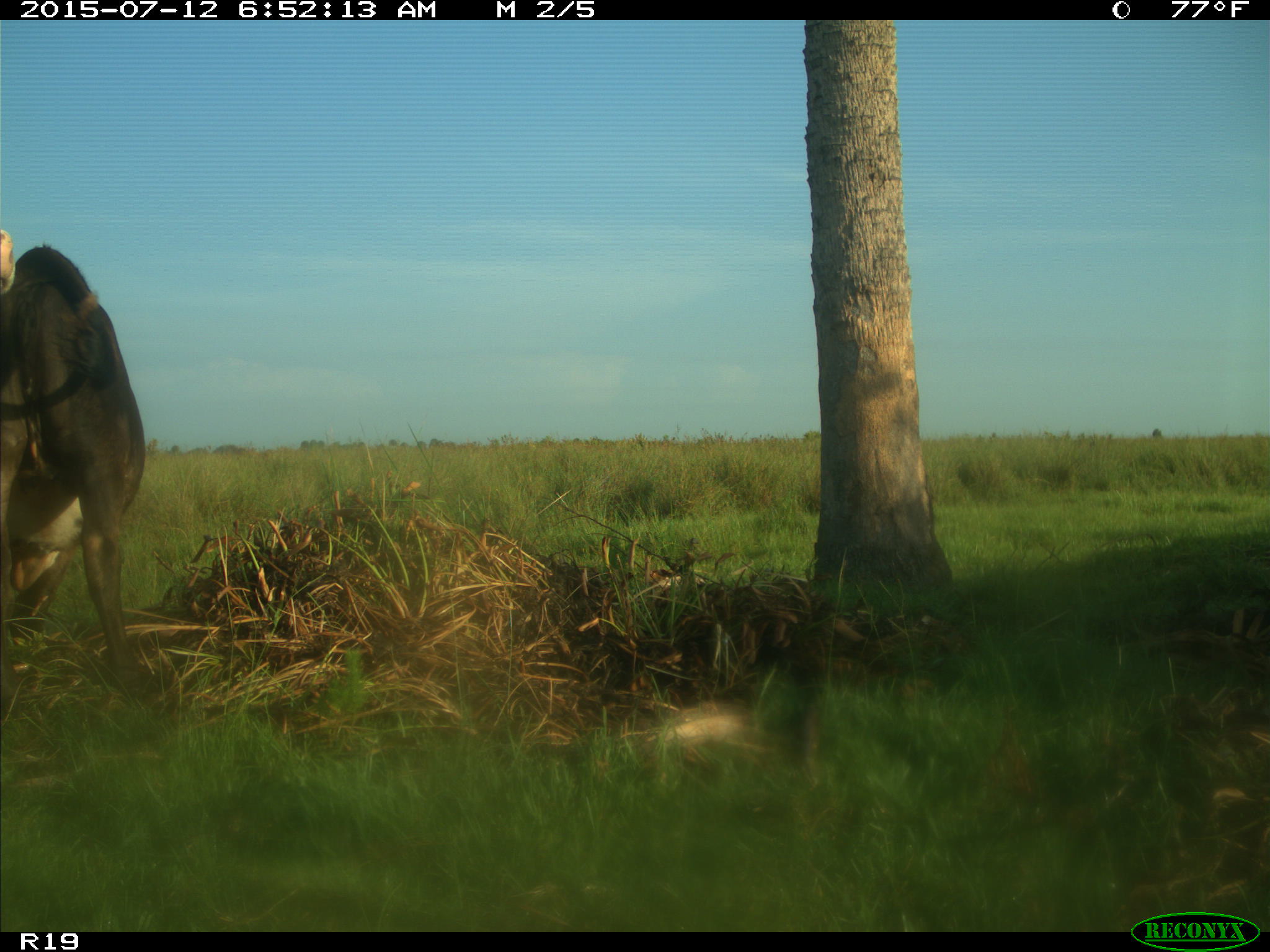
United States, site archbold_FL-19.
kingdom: Animalia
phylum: Chordata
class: Mammalia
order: Artiodactyla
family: Bovidae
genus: Bos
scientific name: Bos taurus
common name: domestic cow